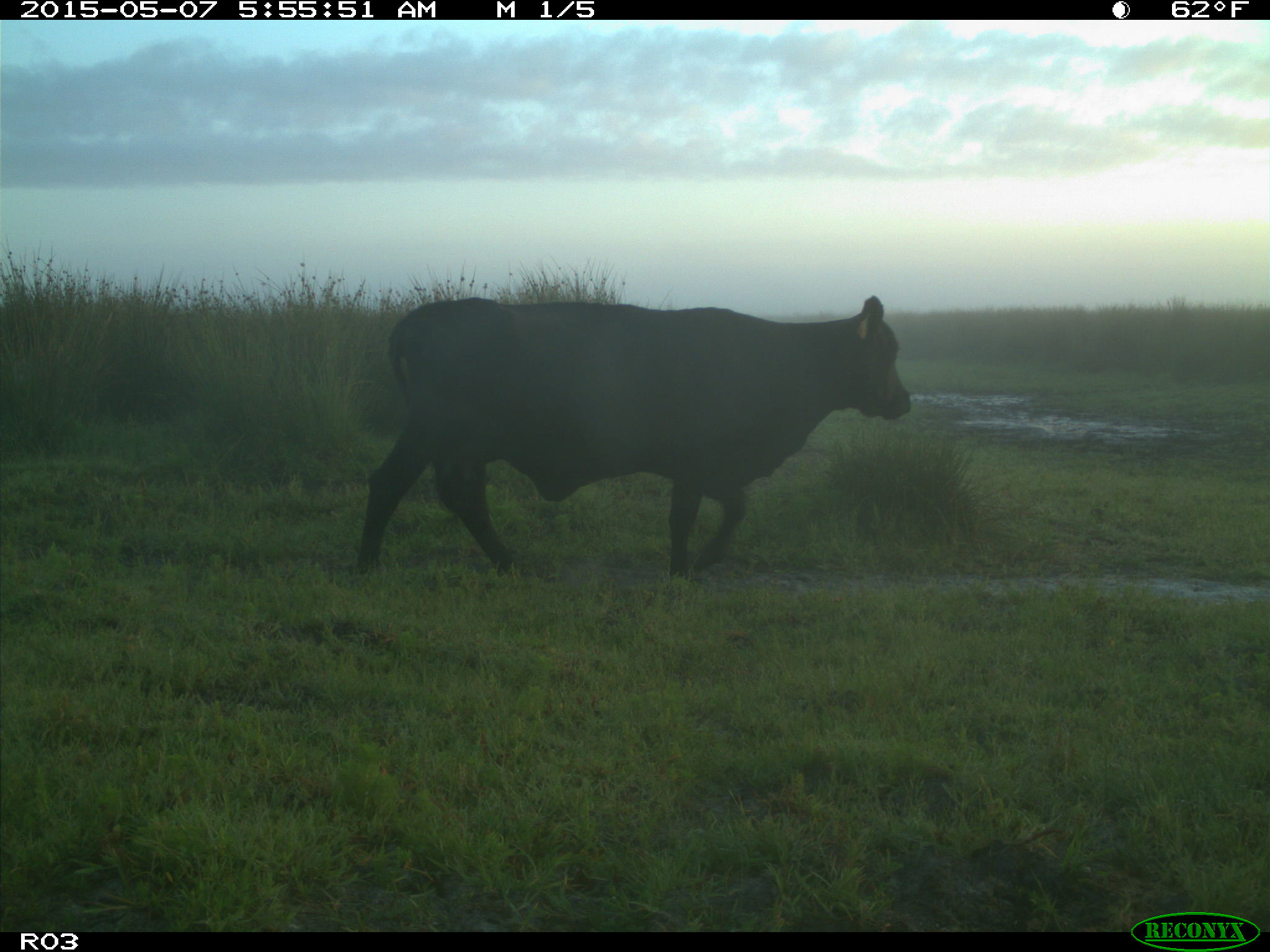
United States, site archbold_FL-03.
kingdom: Animalia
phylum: Chordata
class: Mammalia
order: Artiodactyla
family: Bovidae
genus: Bos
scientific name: Bos taurus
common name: domestic cow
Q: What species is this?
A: Bos taurus (domestic cow).